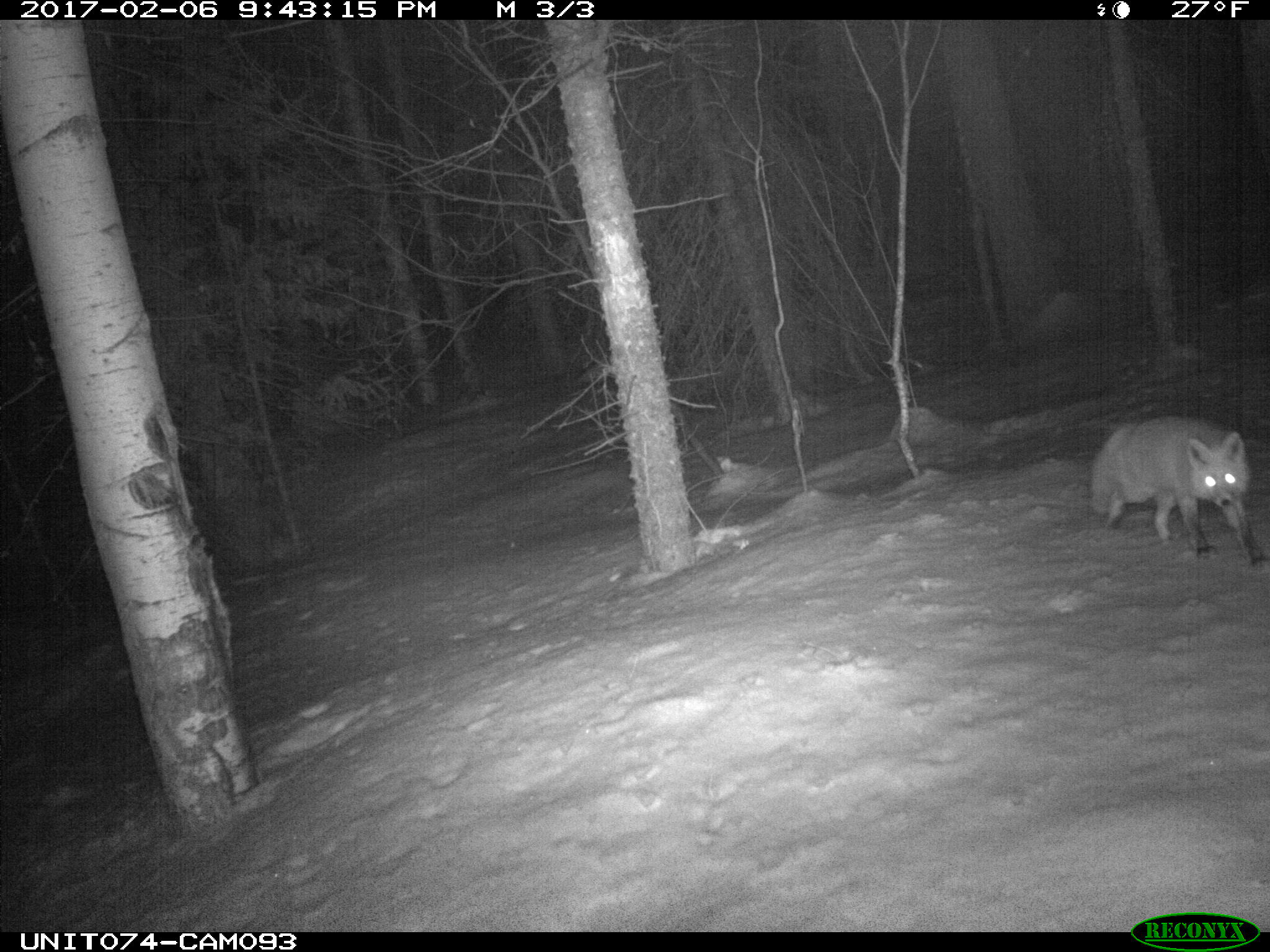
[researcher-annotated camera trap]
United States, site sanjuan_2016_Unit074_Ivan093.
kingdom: Animalia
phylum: Chordata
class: Mammalia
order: Carnivora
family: Canidae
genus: Vulpes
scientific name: Vulpes vulpes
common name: red fox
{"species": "Vulpes vulpes (red fox)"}